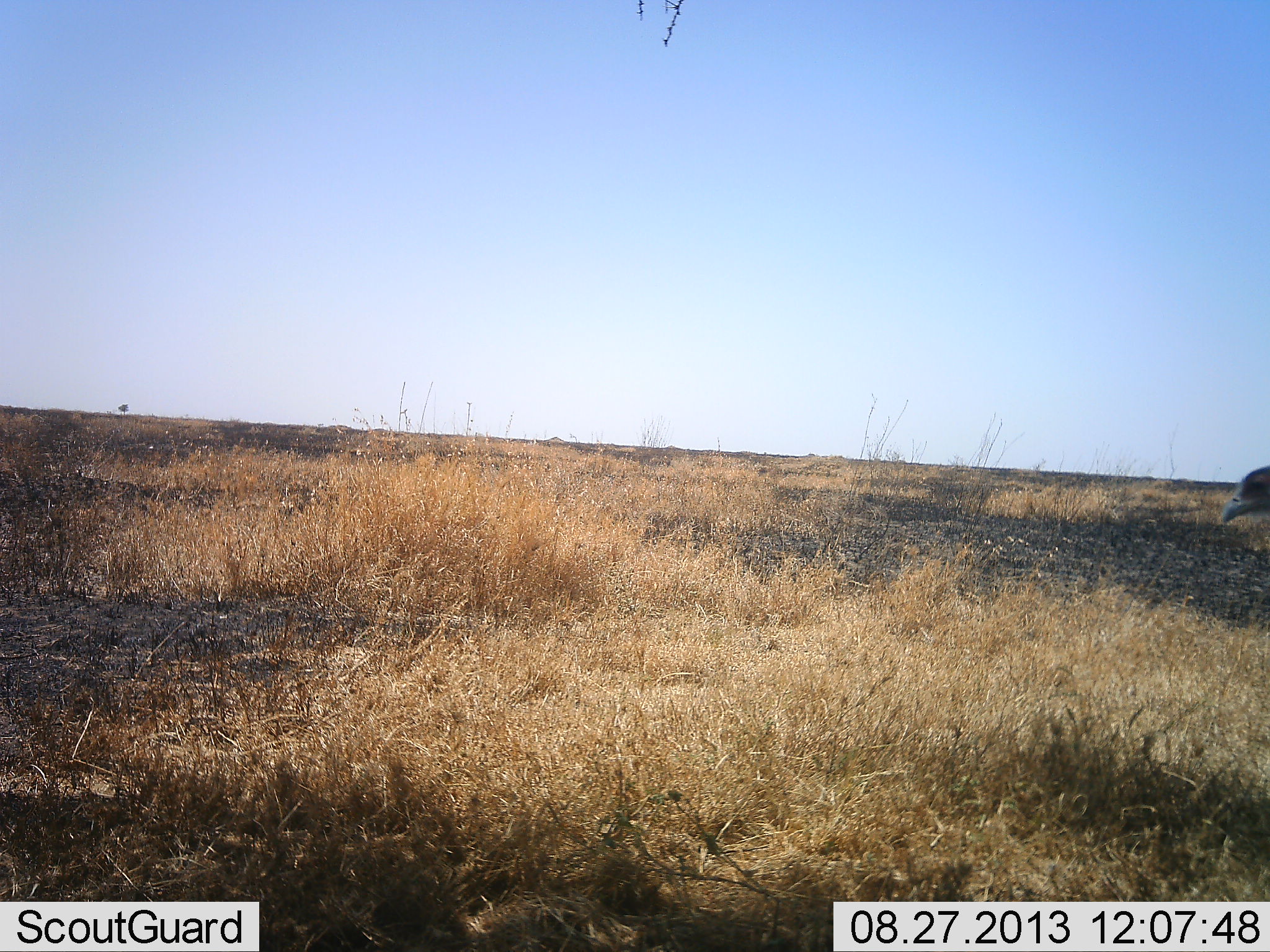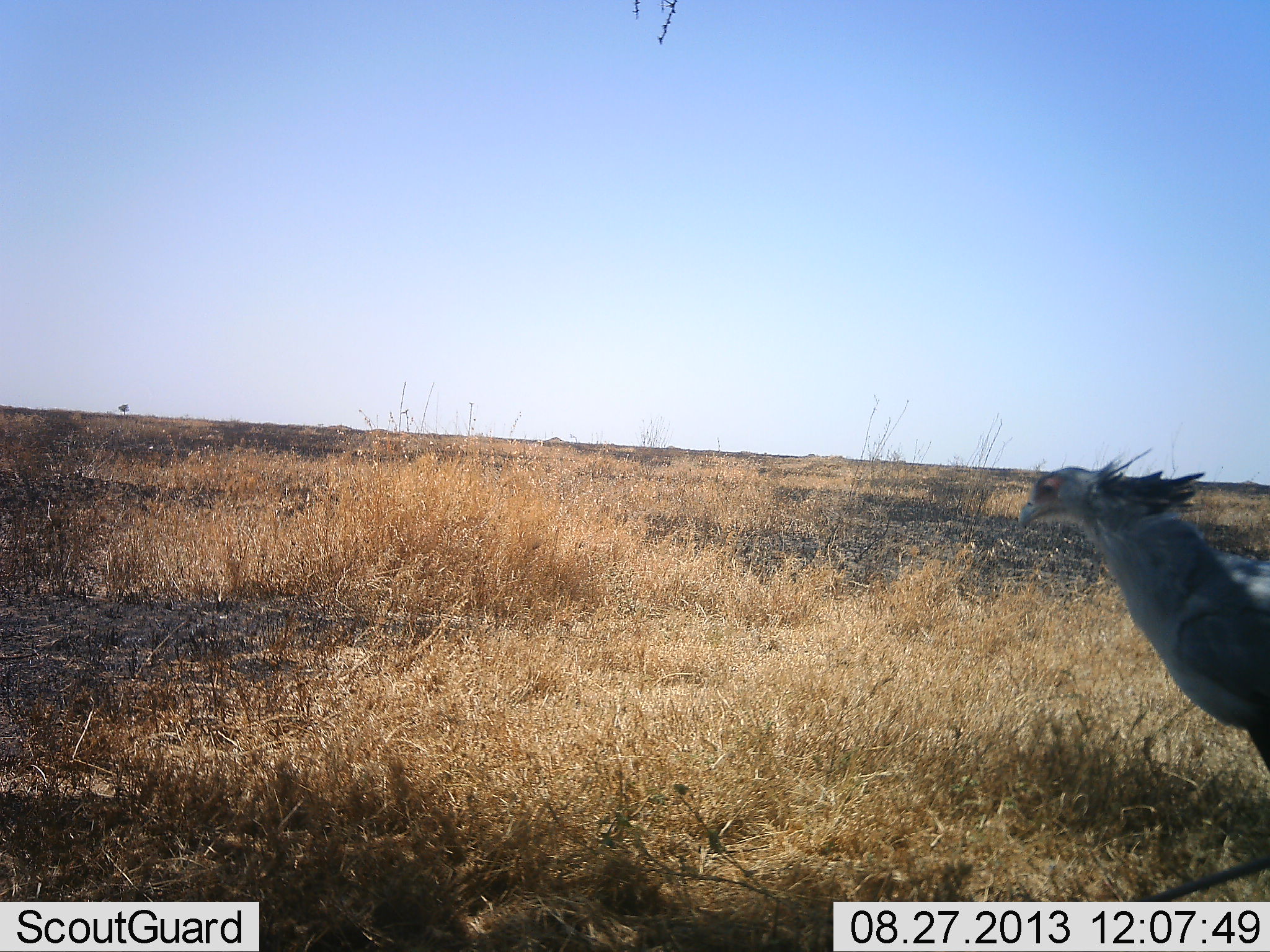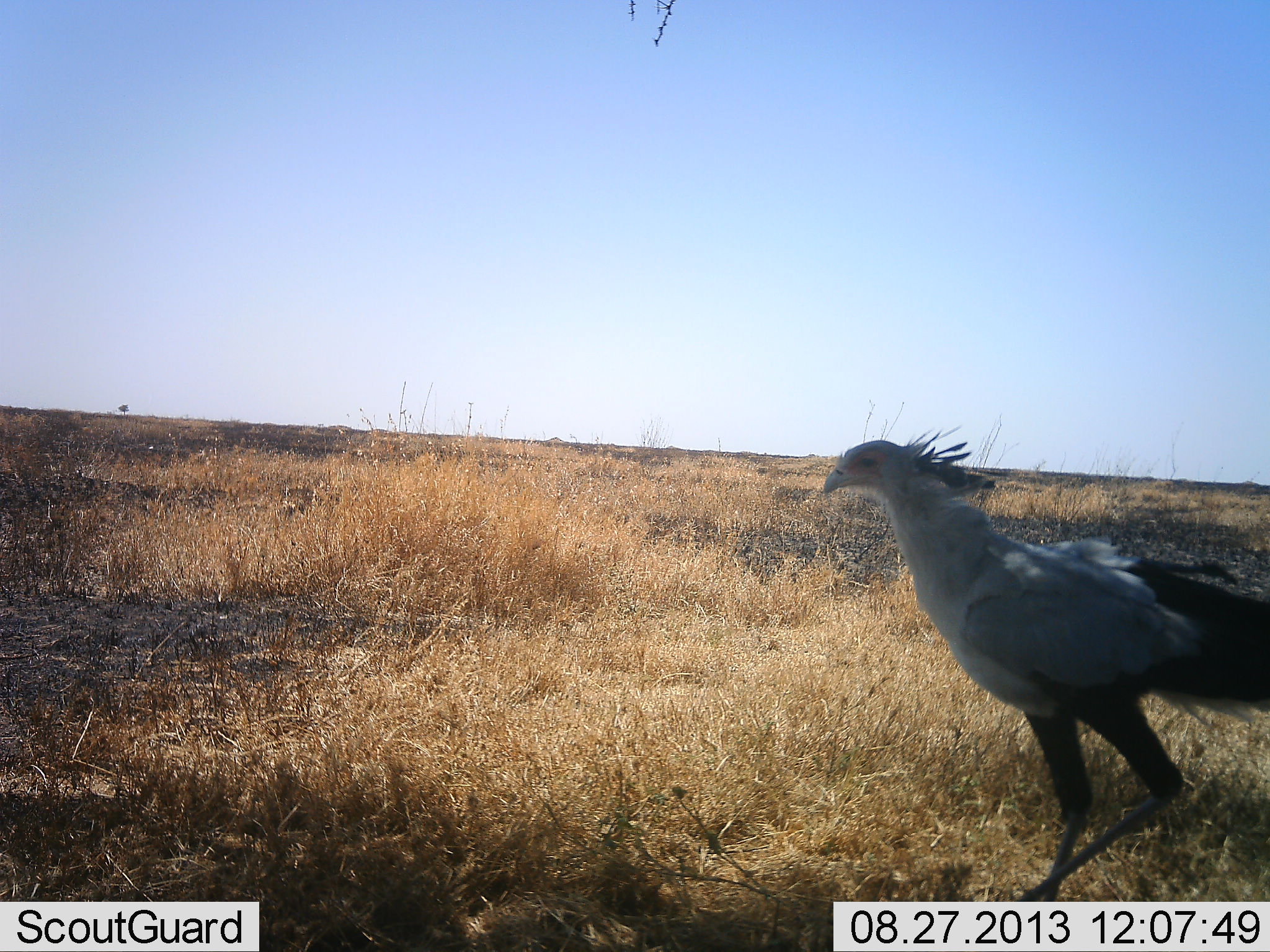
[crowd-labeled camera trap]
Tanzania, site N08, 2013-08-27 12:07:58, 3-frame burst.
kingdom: Animalia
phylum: Chordata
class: Aves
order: Accipitriformes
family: Sagittariidae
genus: Sagittarius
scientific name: Sagittarius serpentarius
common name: secretary bird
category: secretarybird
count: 1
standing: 5%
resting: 0%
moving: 95%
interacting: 0%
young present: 0%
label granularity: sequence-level